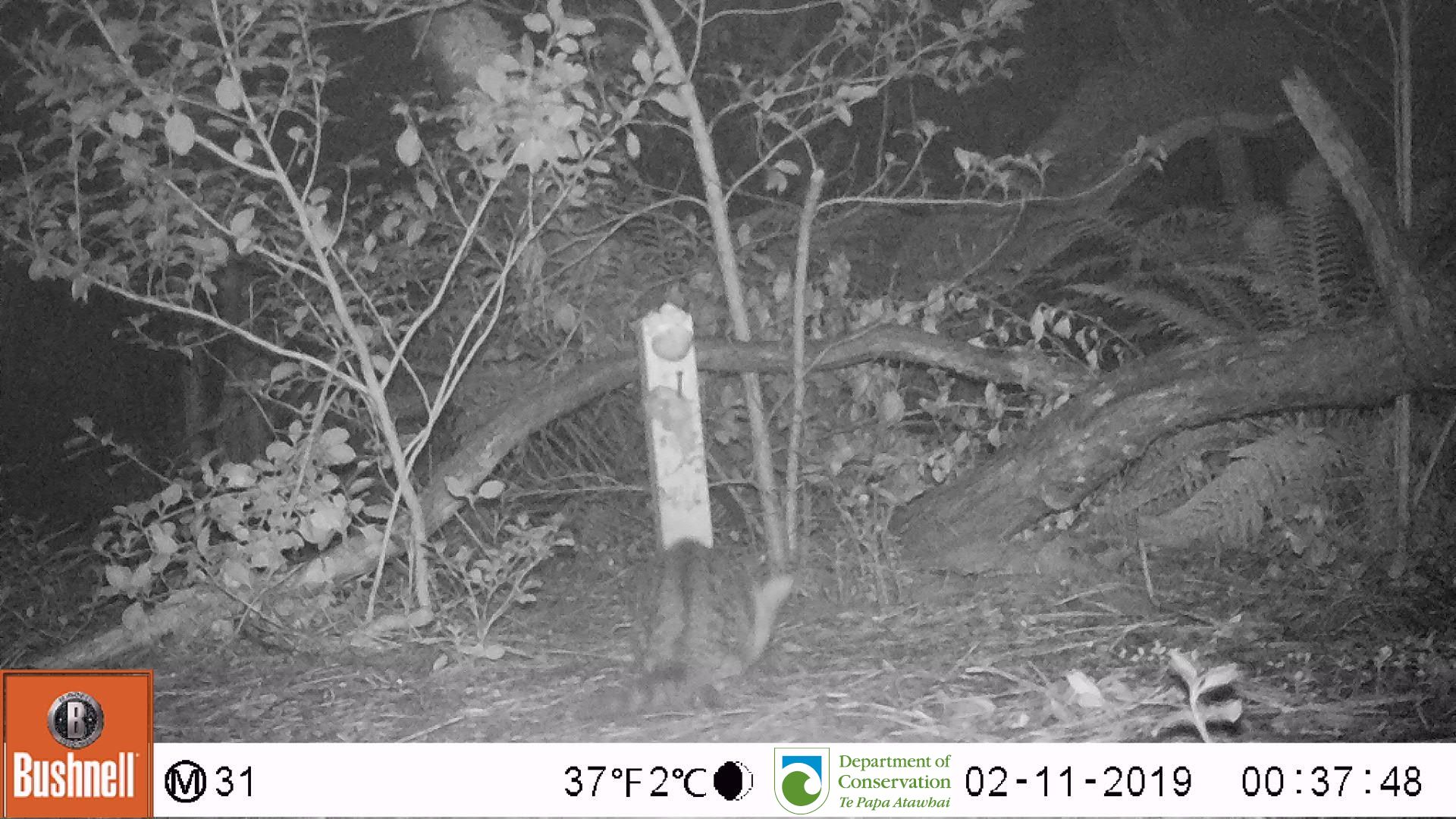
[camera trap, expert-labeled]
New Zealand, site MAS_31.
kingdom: Animalia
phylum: Chordata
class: Mammalia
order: Carnivora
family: Felidae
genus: Felis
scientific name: Felis catus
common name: domestic cat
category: cat